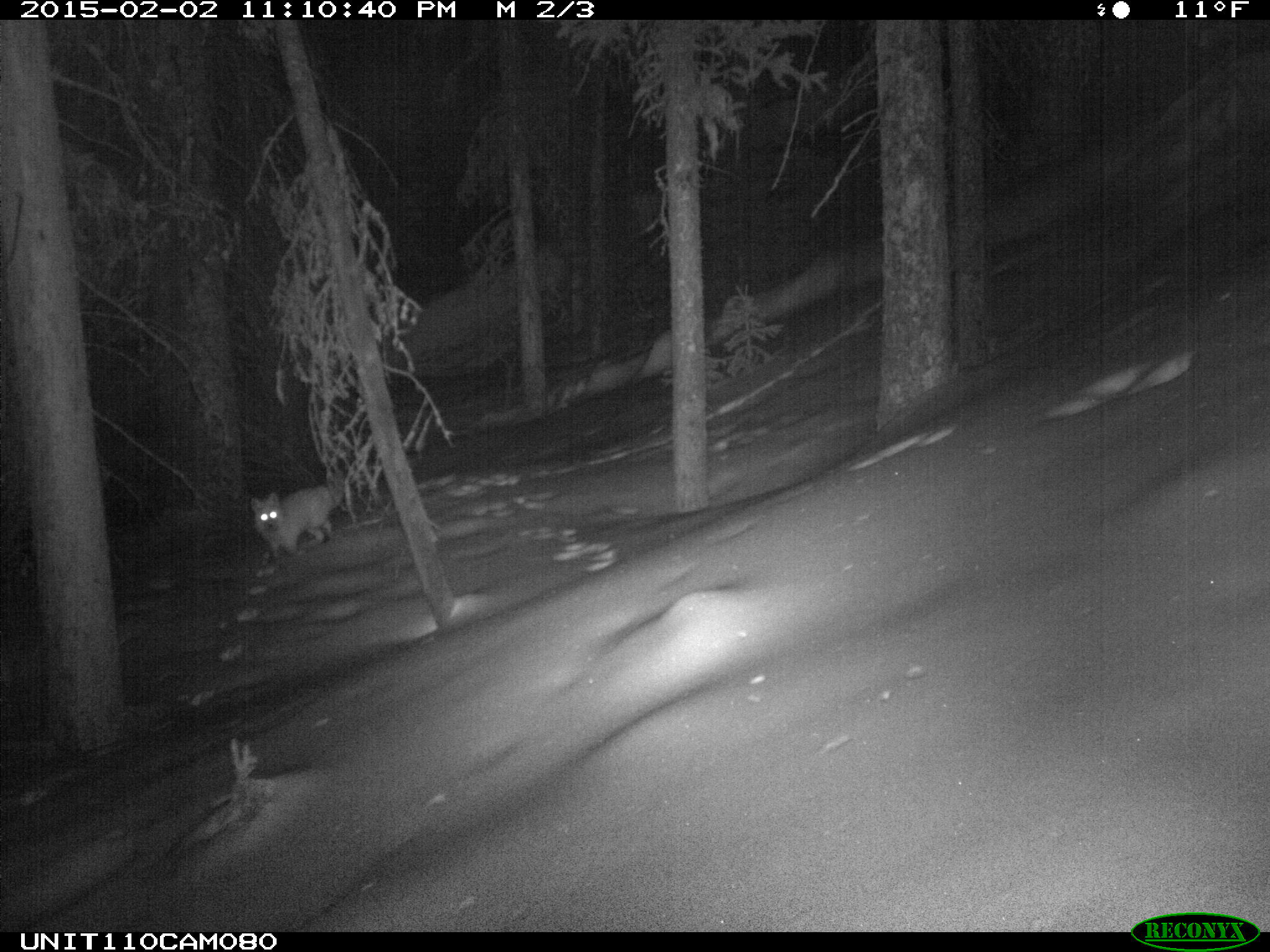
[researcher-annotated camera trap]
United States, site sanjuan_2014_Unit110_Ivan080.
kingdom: Animalia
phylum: Chordata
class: Mammalia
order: Carnivora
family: Canidae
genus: Vulpes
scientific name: Vulpes vulpes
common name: red fox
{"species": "Vulpes vulpes (red fox)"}